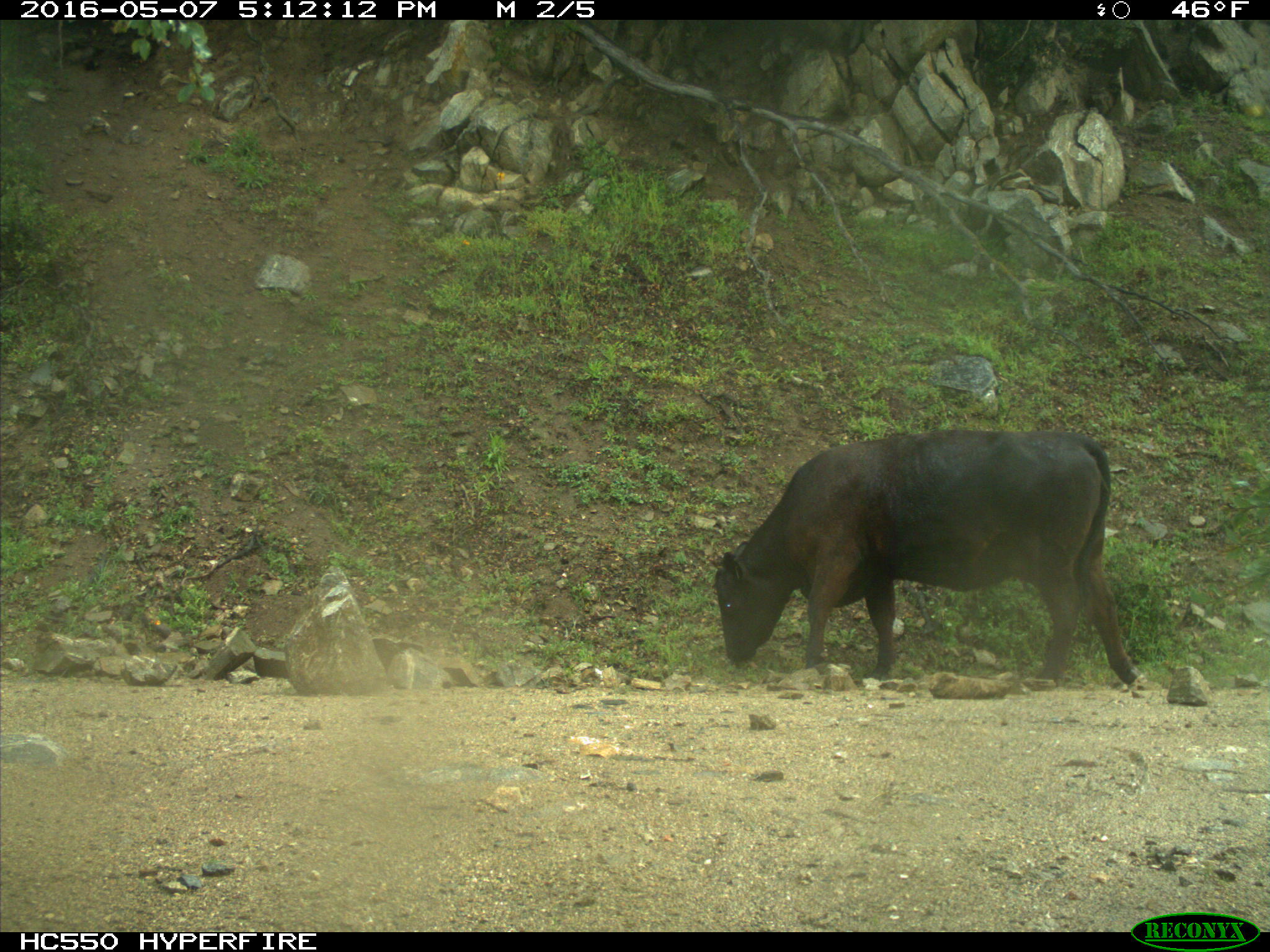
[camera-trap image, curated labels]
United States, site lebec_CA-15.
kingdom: Animalia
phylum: Chordata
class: Mammalia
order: Artiodactyla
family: Bovidae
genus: Bos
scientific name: Bos taurus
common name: domestic cow